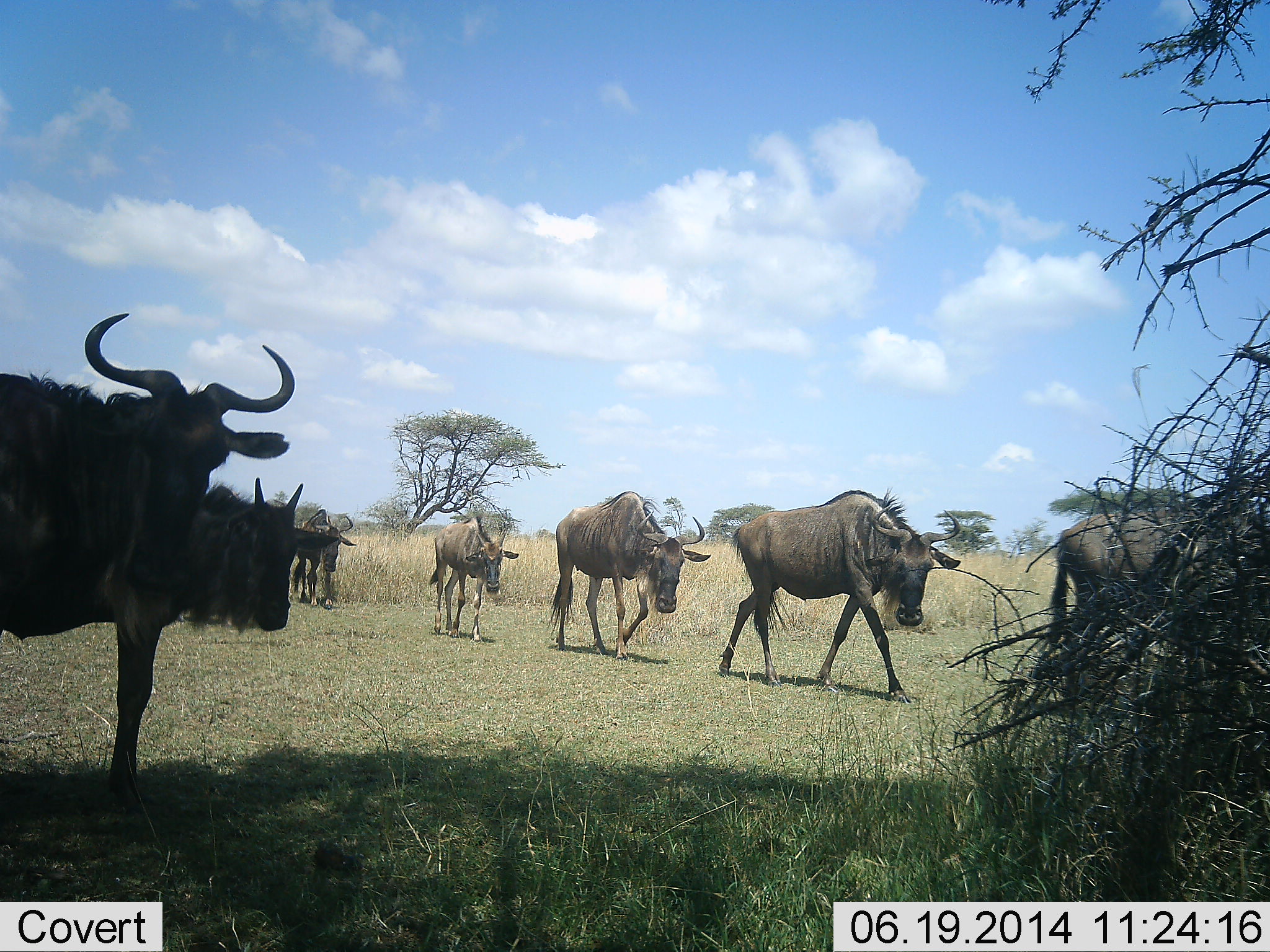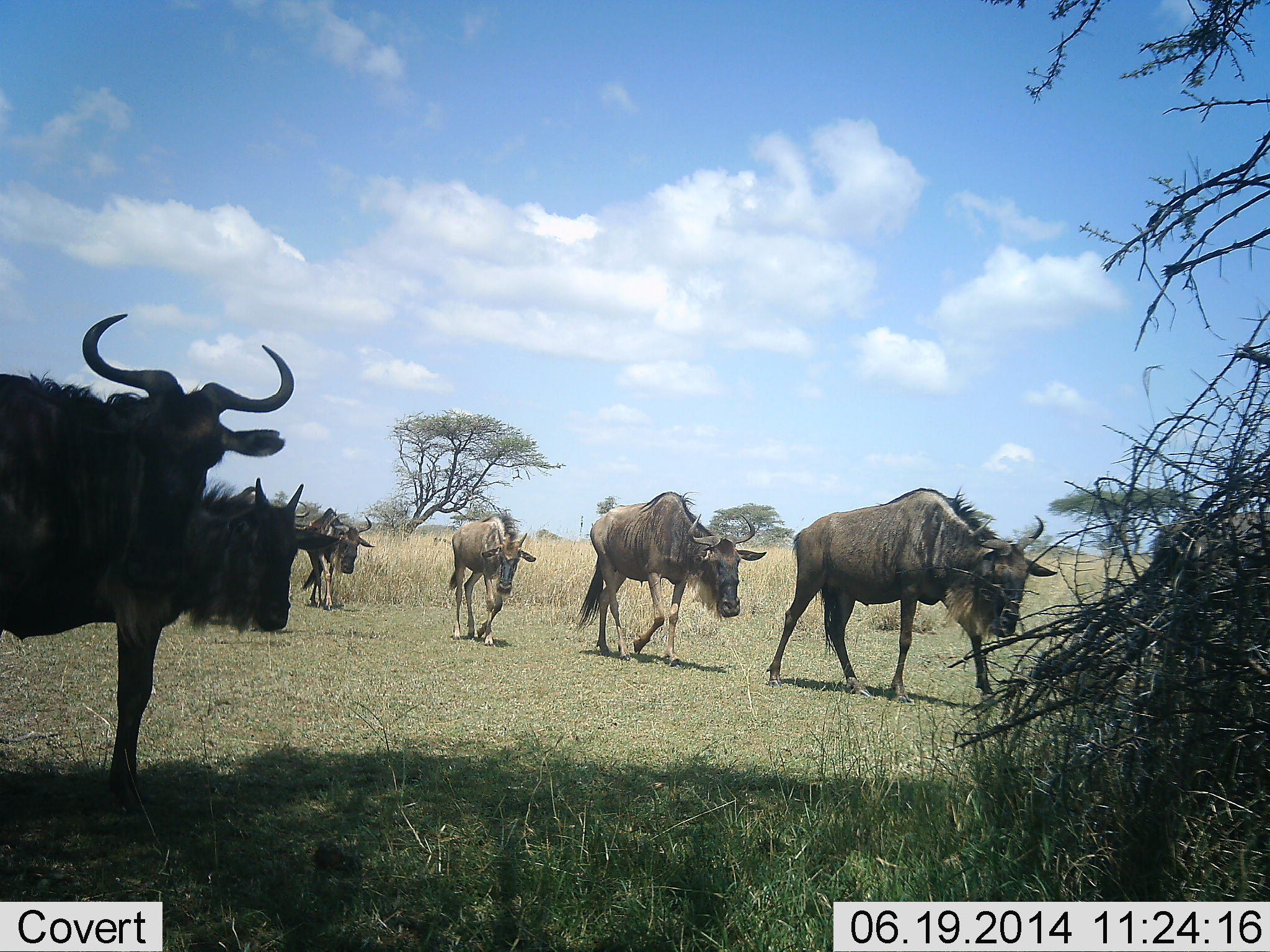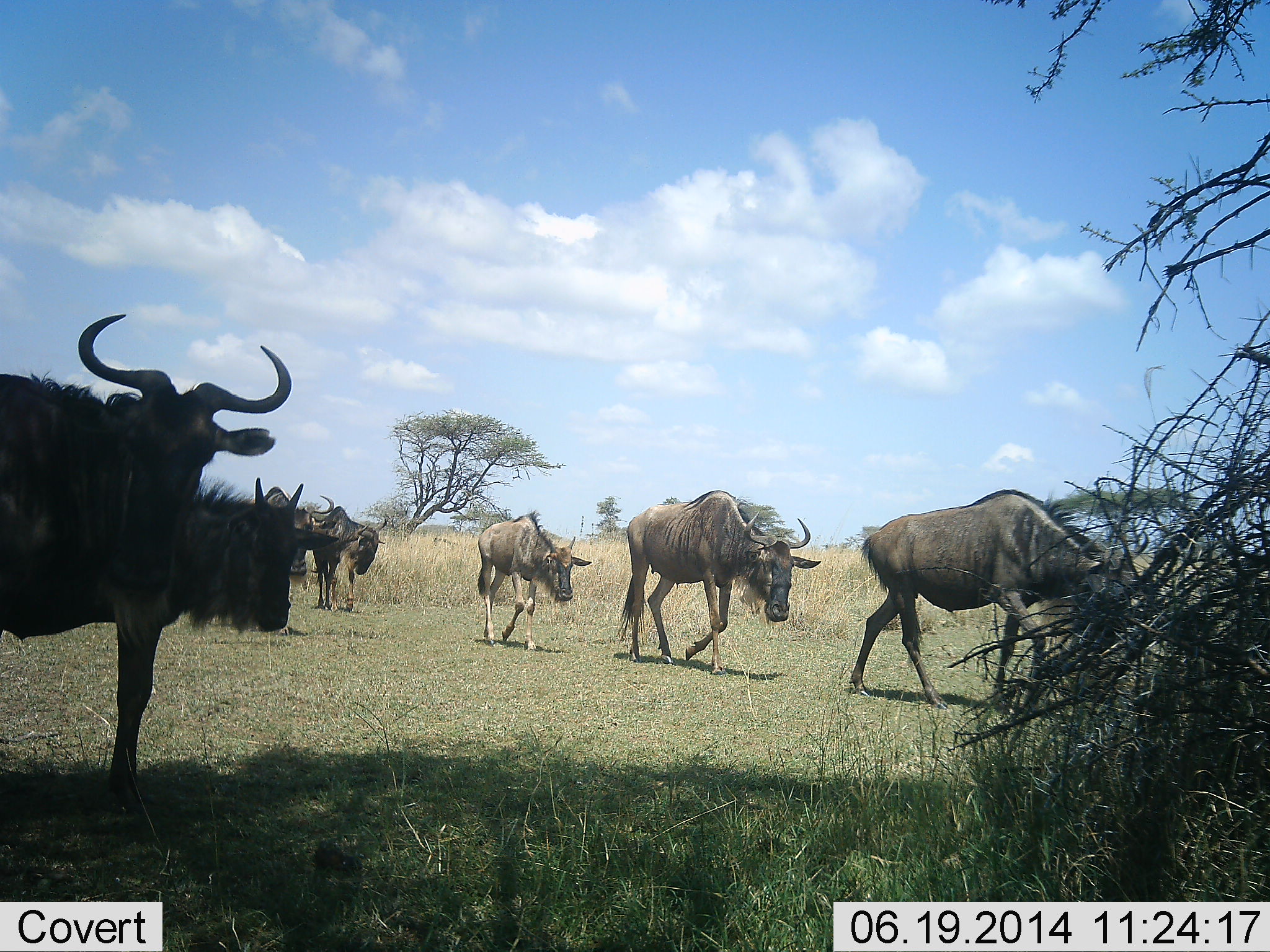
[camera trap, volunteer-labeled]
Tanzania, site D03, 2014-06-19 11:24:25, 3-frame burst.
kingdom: Animalia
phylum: Chordata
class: Mammalia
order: Artiodactyla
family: Bovidae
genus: Connochaetes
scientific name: Connochaetes taurinus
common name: blue wildebeest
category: wildebeest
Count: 8.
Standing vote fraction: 60%.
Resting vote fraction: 0%.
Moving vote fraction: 100%.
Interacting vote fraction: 0%.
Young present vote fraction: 20%.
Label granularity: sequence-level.